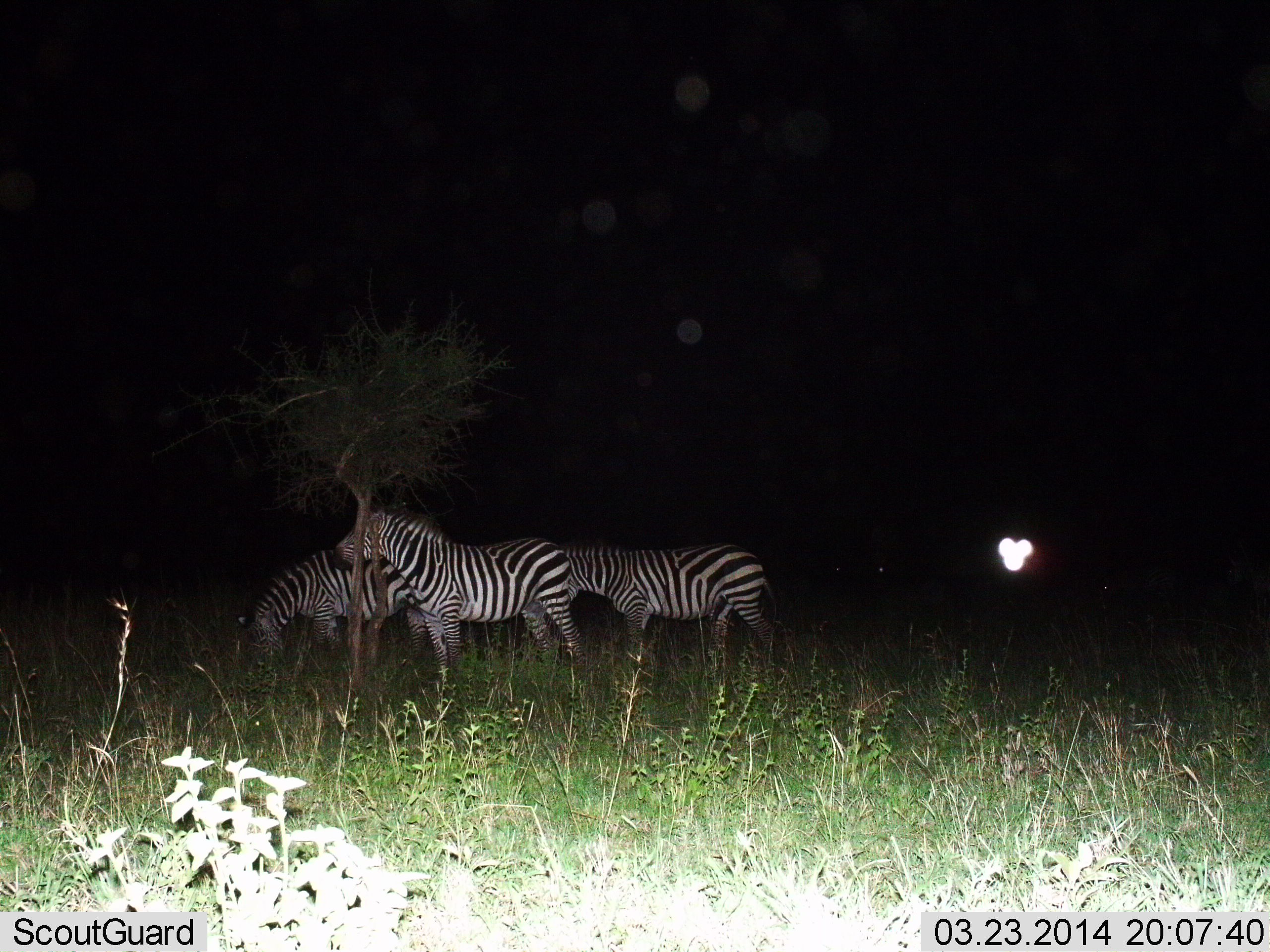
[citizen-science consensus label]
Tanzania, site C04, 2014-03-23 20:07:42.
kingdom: Animalia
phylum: Chordata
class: Mammalia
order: Perissodactyla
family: Equidae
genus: Equus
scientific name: Equus quagga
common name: plains zebra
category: zebra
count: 3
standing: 90%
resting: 0%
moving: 10%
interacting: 0%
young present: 0%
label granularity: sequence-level